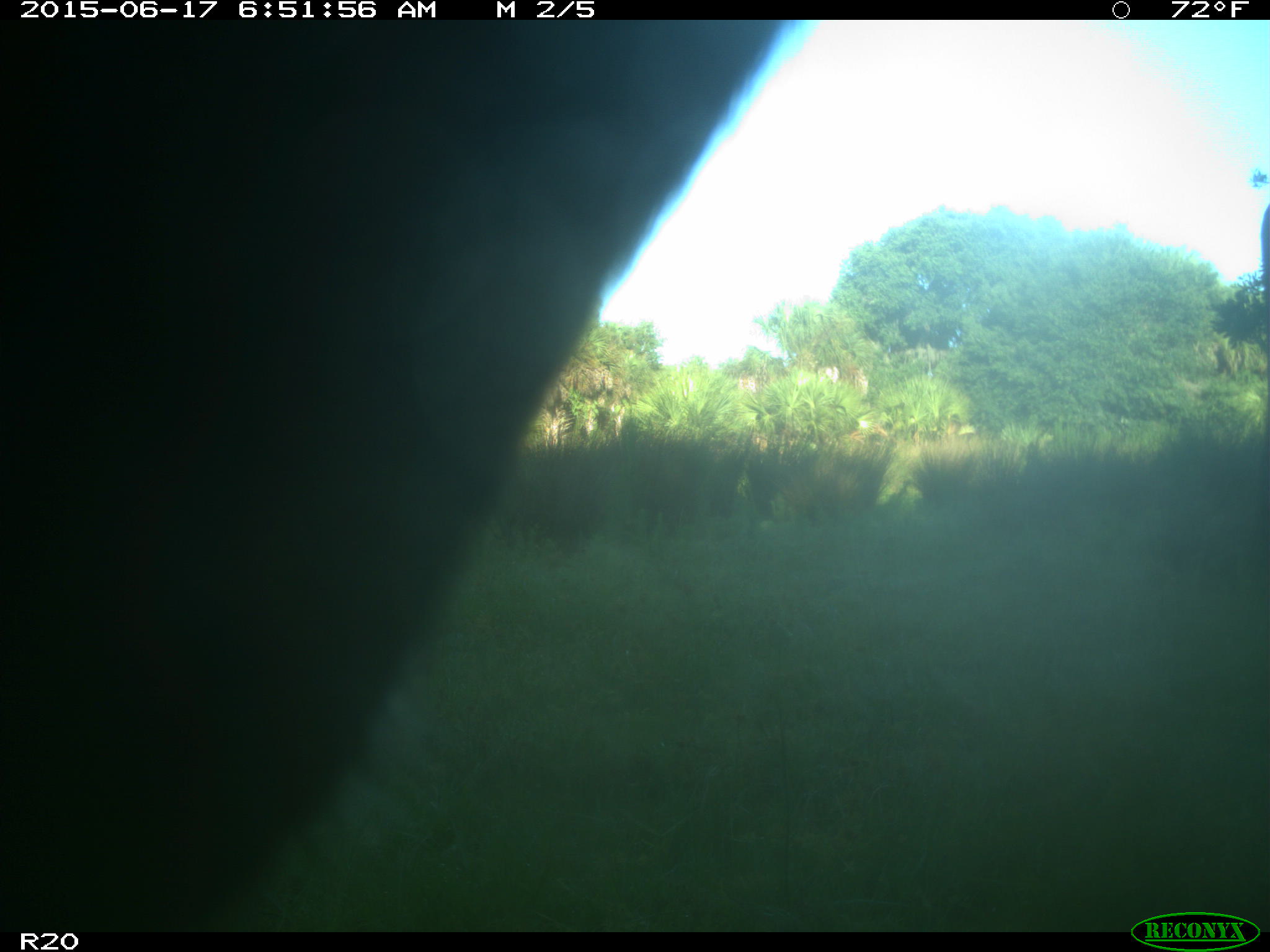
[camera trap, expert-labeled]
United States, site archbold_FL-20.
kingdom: Animalia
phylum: Chordata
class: Mammalia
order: Artiodactyla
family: Bovidae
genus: Bos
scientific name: Bos taurus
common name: domestic cow